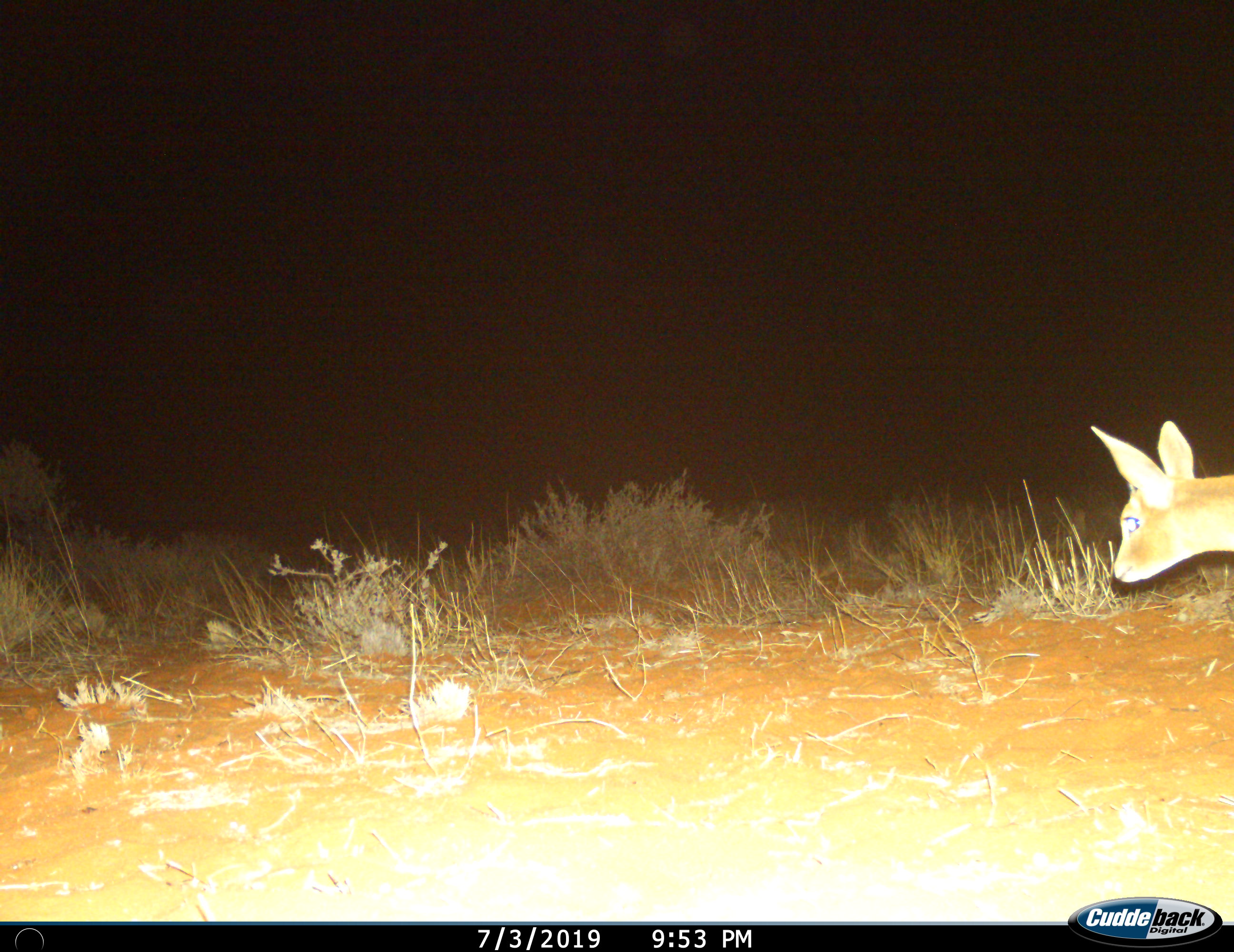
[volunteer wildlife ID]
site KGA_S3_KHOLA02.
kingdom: Animalia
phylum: Chordata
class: Mammalia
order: Artiodactyla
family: Bovidae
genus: Raphicerus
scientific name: Raphicerus campestris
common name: steenbok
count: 1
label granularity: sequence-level